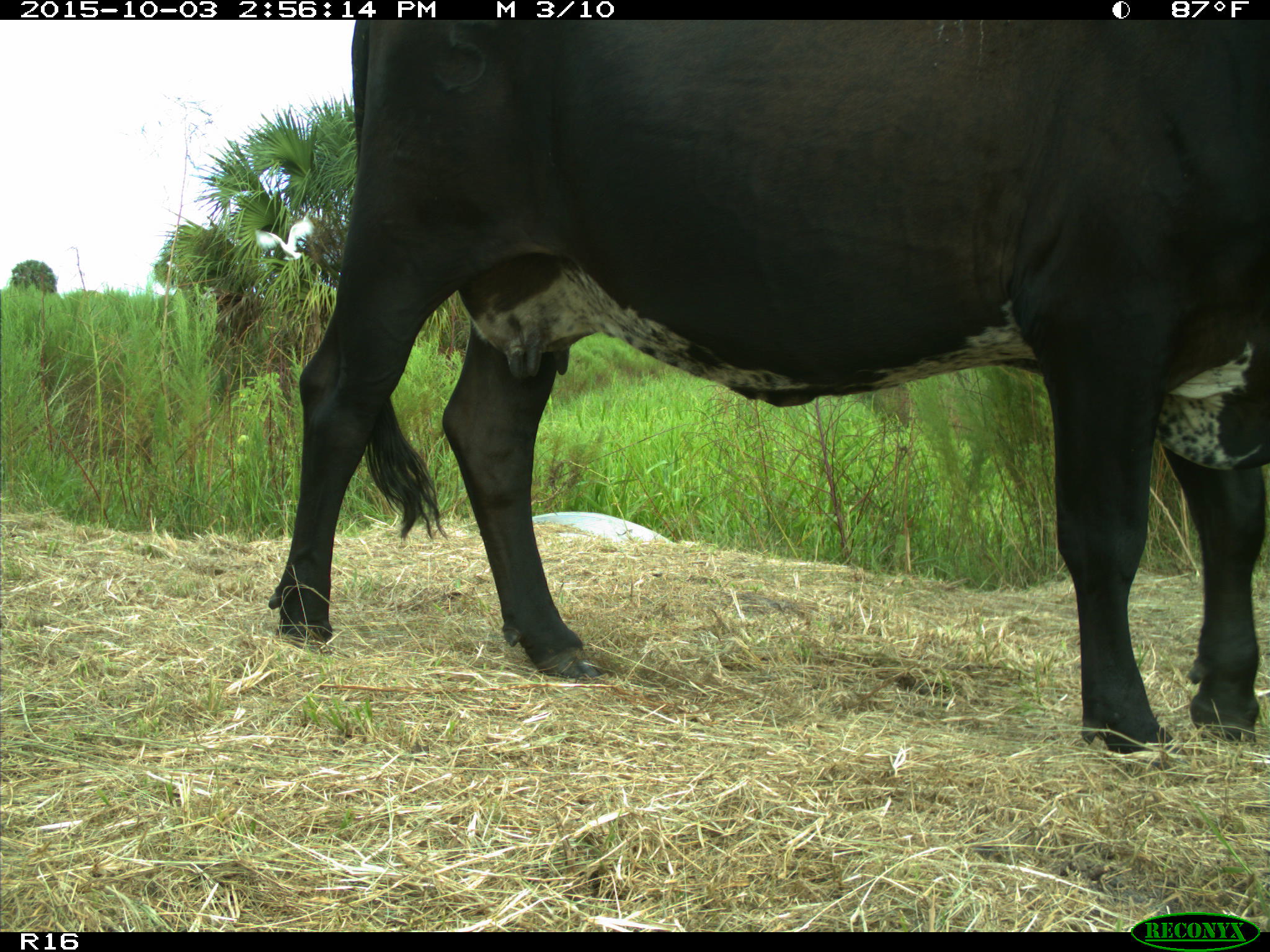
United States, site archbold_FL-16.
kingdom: Animalia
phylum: Chordata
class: Mammalia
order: Artiodactyla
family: Bovidae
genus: Bos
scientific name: Bos taurus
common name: domestic cow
Bos taurus (domestic cow).